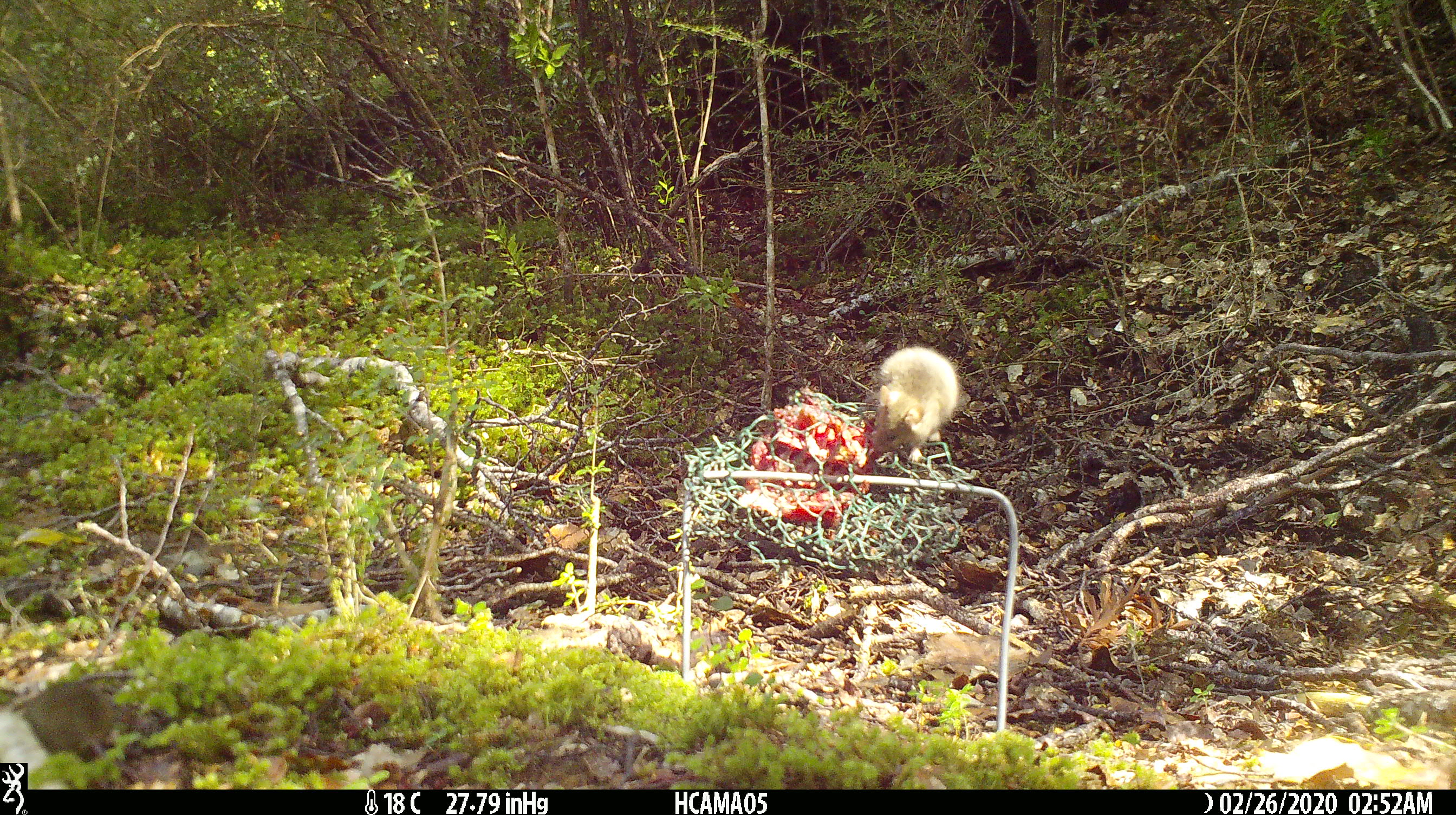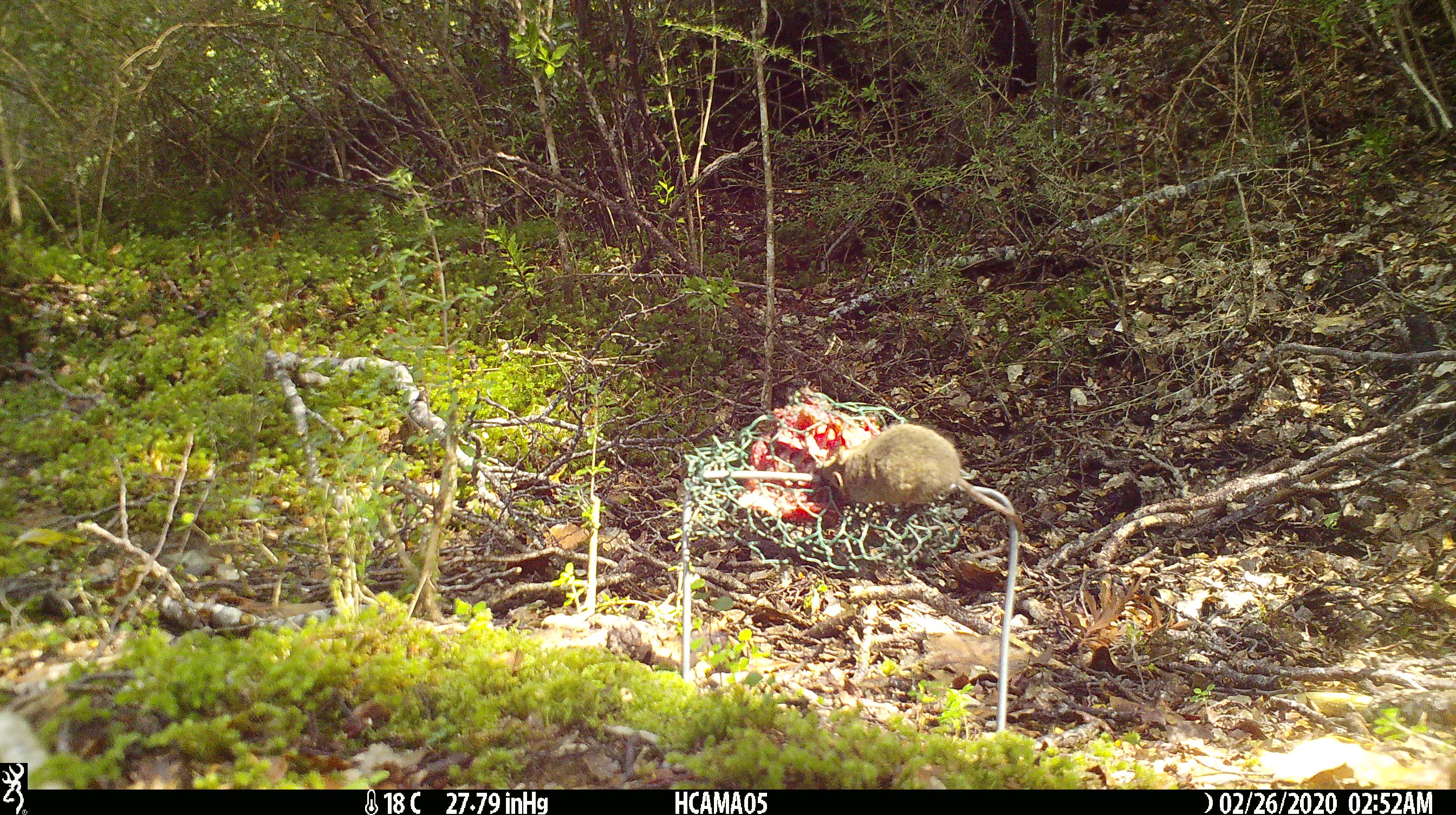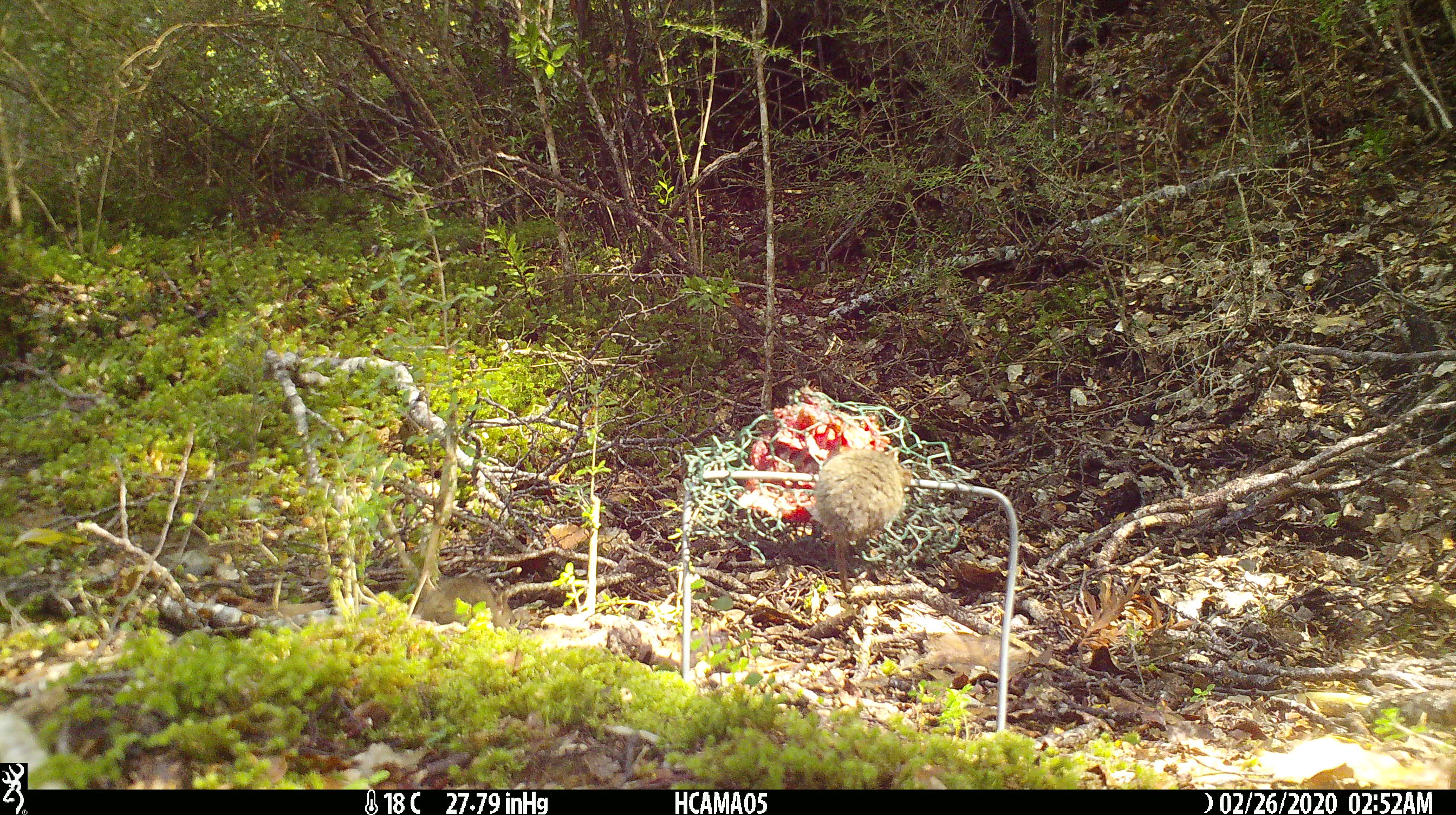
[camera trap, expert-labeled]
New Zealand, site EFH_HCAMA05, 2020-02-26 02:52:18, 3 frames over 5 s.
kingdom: Animalia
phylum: Chordata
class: Mammalia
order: Rodentia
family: Muridae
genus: Mus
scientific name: Mus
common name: mouse